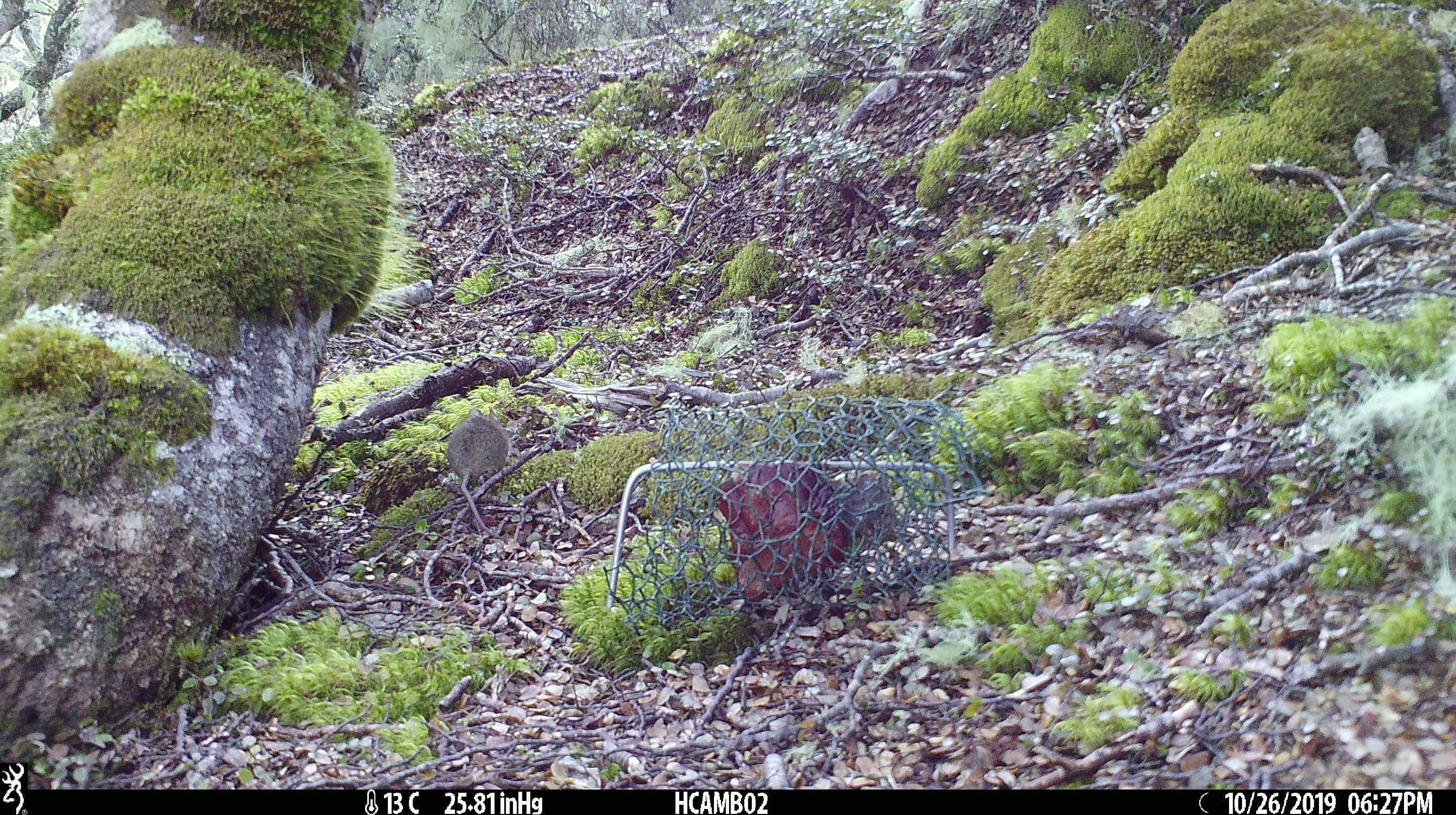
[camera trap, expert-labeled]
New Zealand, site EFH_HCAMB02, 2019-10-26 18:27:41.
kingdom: Animalia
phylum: Chordata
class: Mammalia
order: Rodentia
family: Muridae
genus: Mus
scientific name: Mus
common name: mouse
Mouse (Mus).